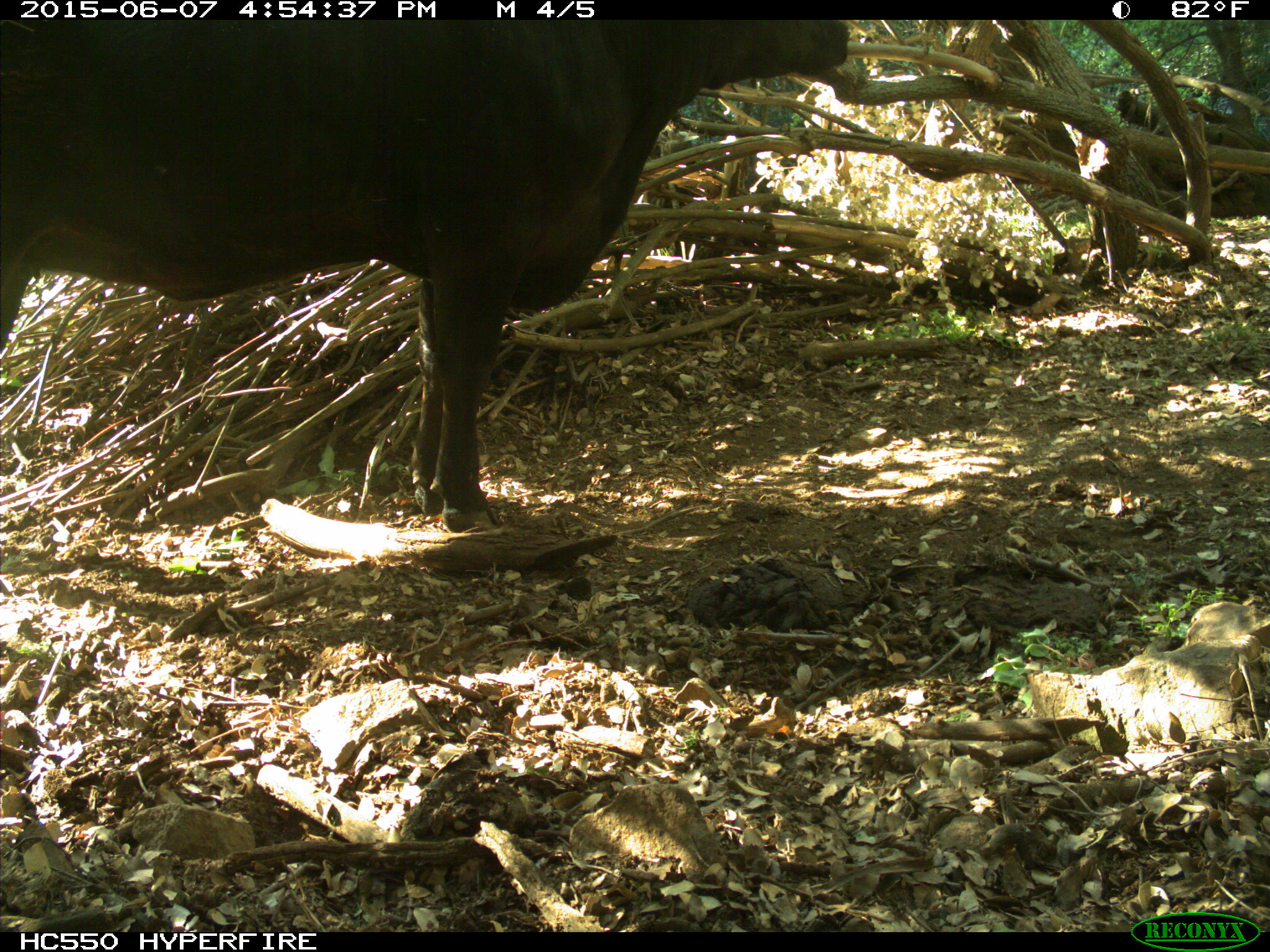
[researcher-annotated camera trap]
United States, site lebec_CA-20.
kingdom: Animalia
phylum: Chordata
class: Mammalia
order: Artiodactyla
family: Bovidae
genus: Bos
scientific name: Bos taurus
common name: domestic cow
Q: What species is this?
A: Bos taurus (domestic cow).